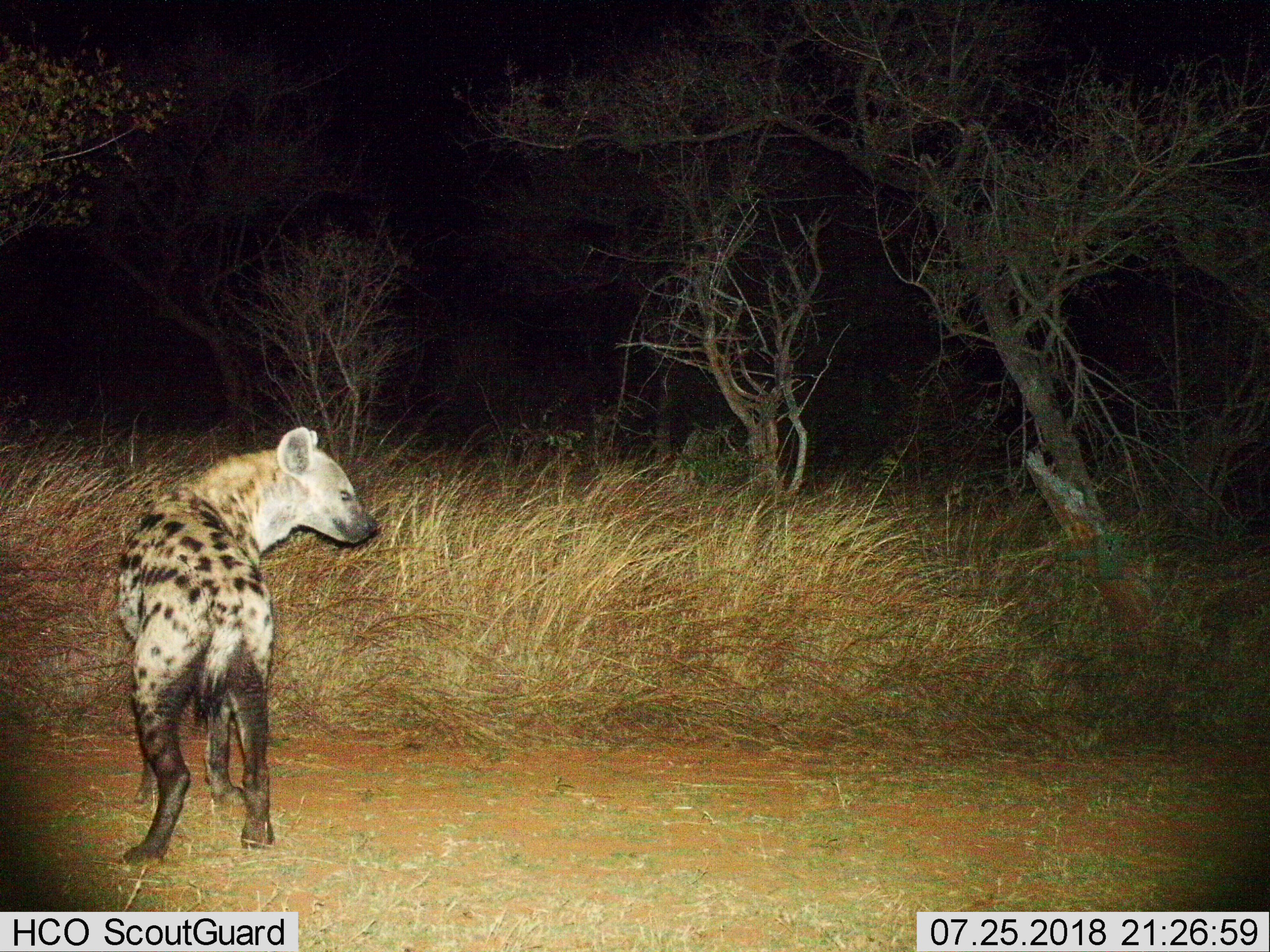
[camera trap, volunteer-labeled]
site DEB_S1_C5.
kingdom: Animalia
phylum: Chordata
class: Mammalia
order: Carnivora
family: Hyaenidae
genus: Crocuta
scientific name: Crocuta crocuta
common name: spotted hyena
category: hyenaspotted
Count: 1.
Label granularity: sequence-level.